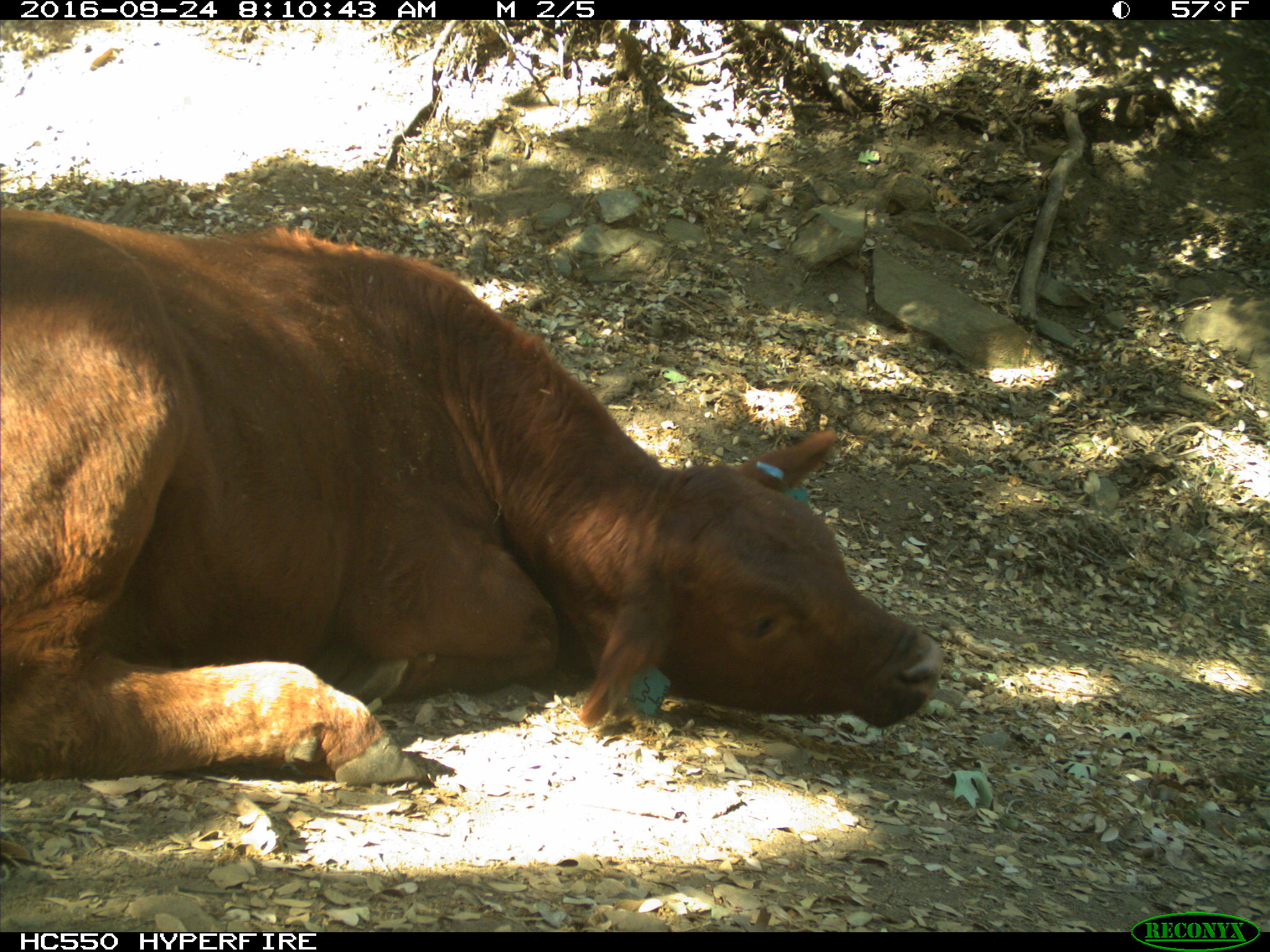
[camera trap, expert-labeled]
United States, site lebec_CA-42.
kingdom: Animalia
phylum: Chordata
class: Mammalia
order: Artiodactyla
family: Bovidae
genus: Bos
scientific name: Bos taurus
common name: domestic cow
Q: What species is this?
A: Bos taurus (domestic cow).